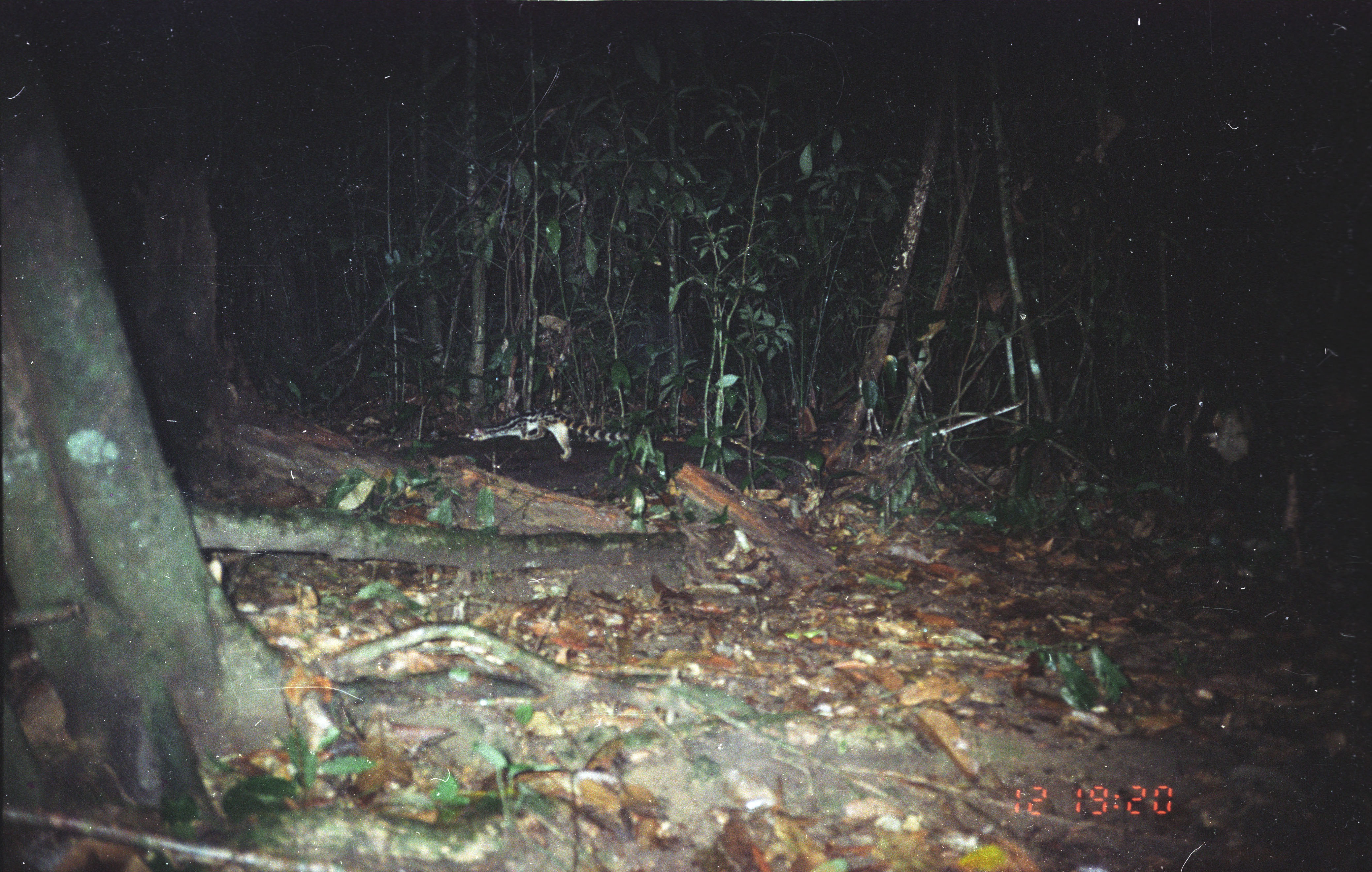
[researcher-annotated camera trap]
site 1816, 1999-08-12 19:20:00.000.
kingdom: Animalia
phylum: Chordata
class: Mammalia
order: Carnivora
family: Prionodontidae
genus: Prionodon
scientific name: Prionodon linsang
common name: banded linsang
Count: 1.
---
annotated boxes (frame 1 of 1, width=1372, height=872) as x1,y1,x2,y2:
prionodon linsang: 464,410,632,461